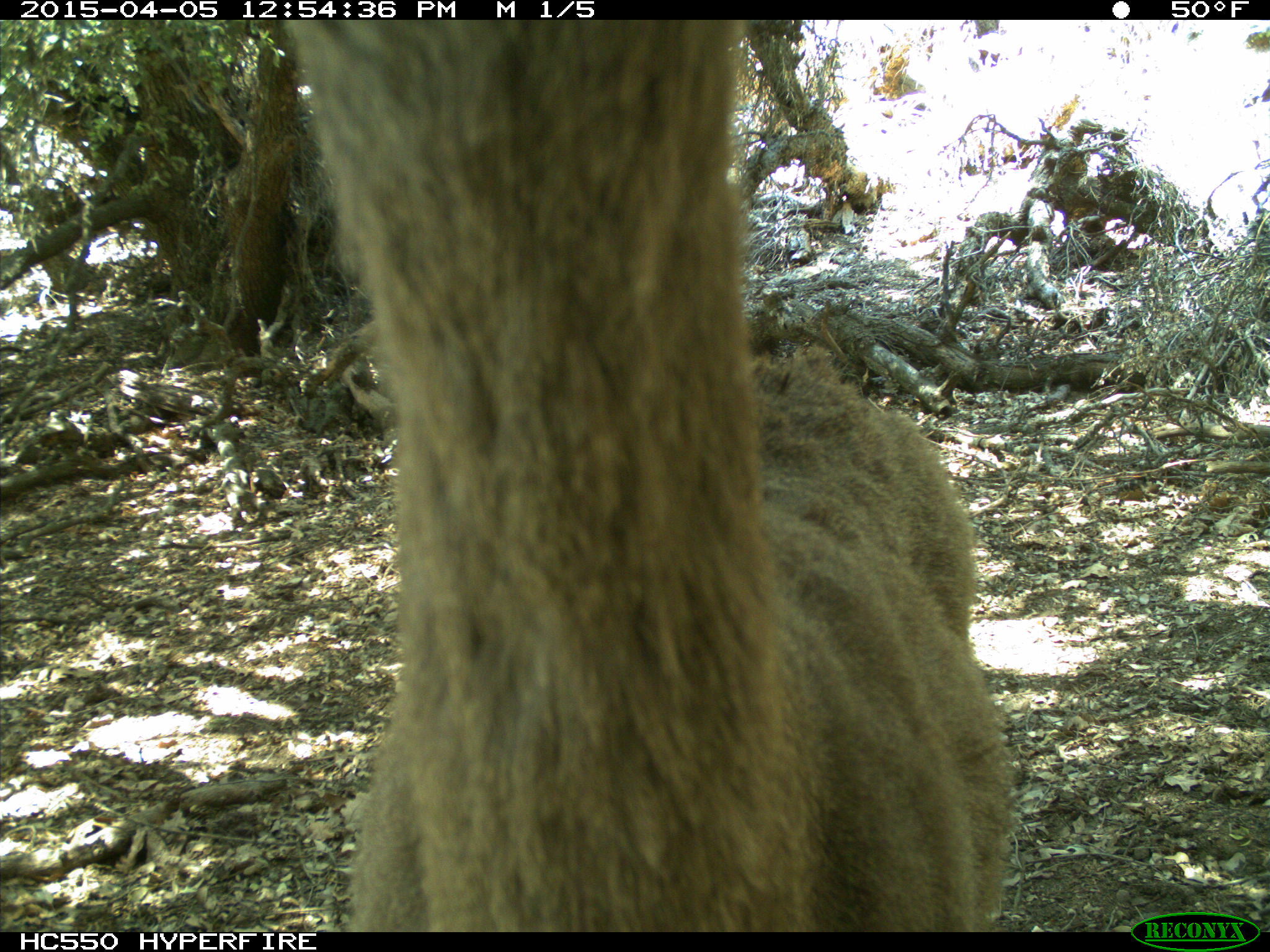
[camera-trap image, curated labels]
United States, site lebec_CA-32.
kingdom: Animalia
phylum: Chordata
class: Mammalia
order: Artiodactyla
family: Cervidae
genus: Odocoileus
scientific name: Odocoileus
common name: deer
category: unidentified deer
Unidentified deer (deer) (Odocoileus).